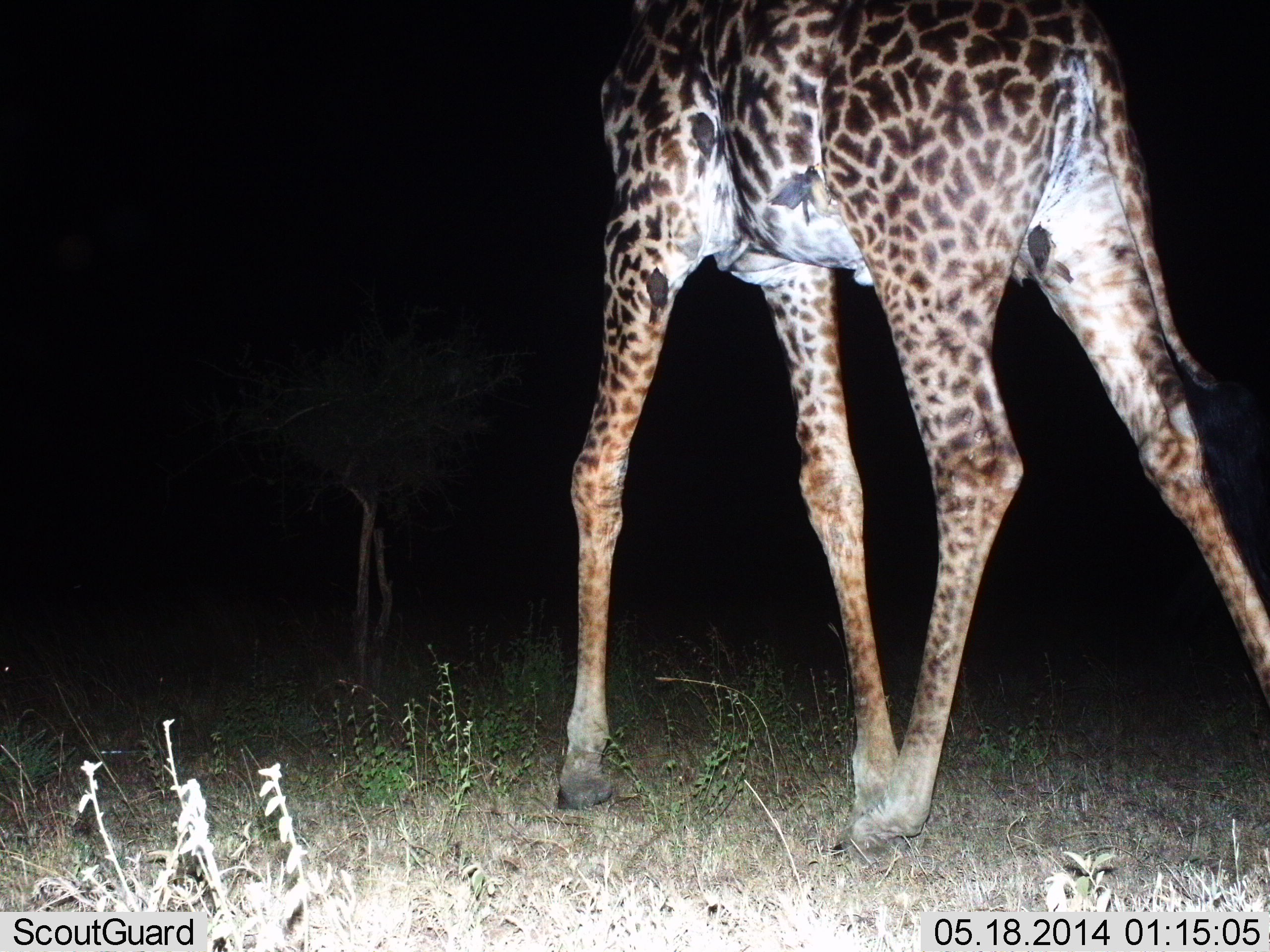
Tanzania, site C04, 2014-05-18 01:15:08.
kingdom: Animalia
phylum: Chordata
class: Mammalia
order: Artiodactyla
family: Giraffidae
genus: Giraffa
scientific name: Giraffa camelopardalis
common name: giraffe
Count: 1.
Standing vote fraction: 30%.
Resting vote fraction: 0%.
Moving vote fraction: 70%.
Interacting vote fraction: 0%.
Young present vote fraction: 0%.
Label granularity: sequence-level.